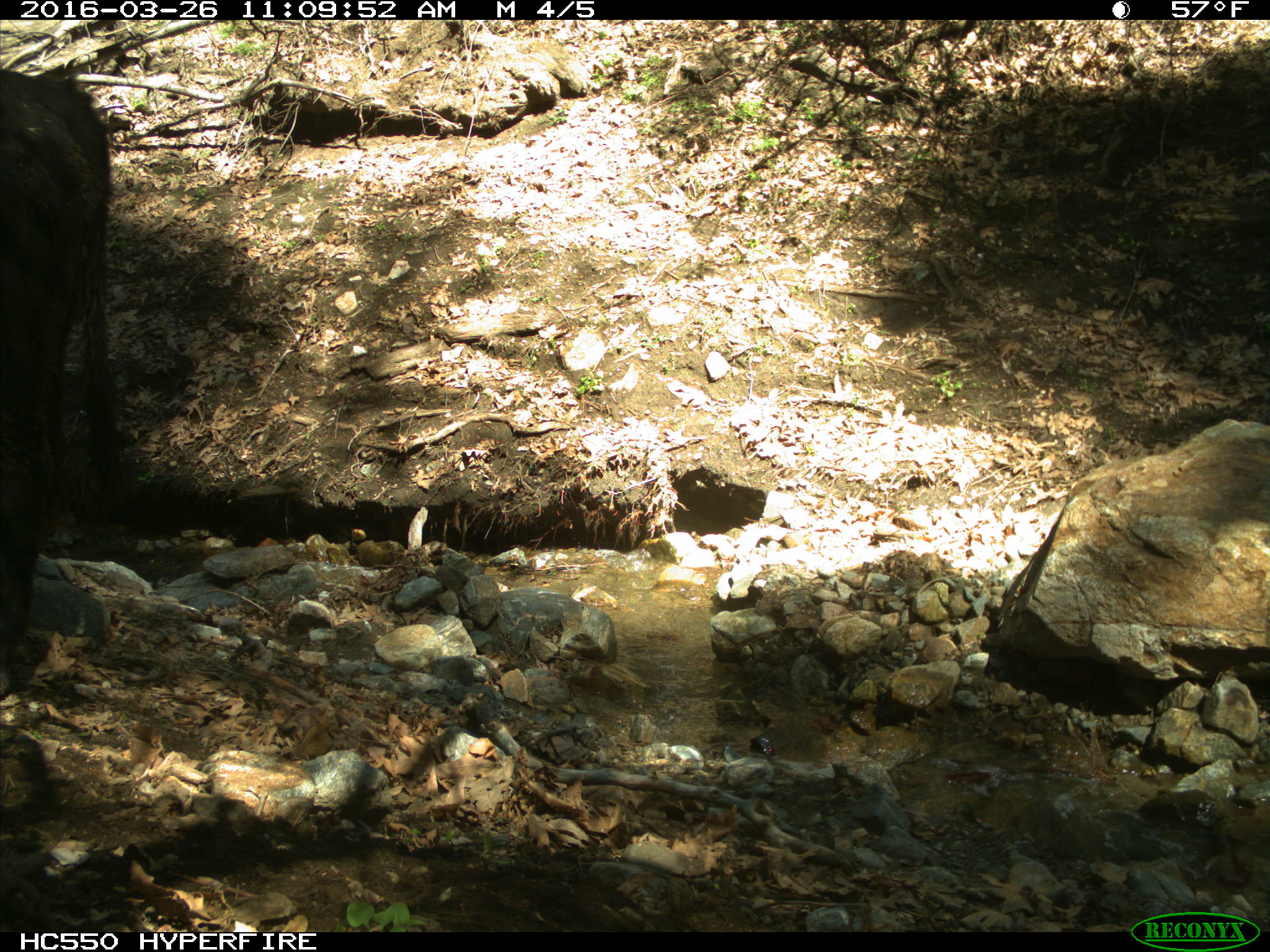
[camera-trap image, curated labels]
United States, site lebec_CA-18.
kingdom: Animalia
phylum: Chordata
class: Mammalia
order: Artiodactyla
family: Bovidae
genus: Bos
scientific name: Bos taurus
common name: domestic cow